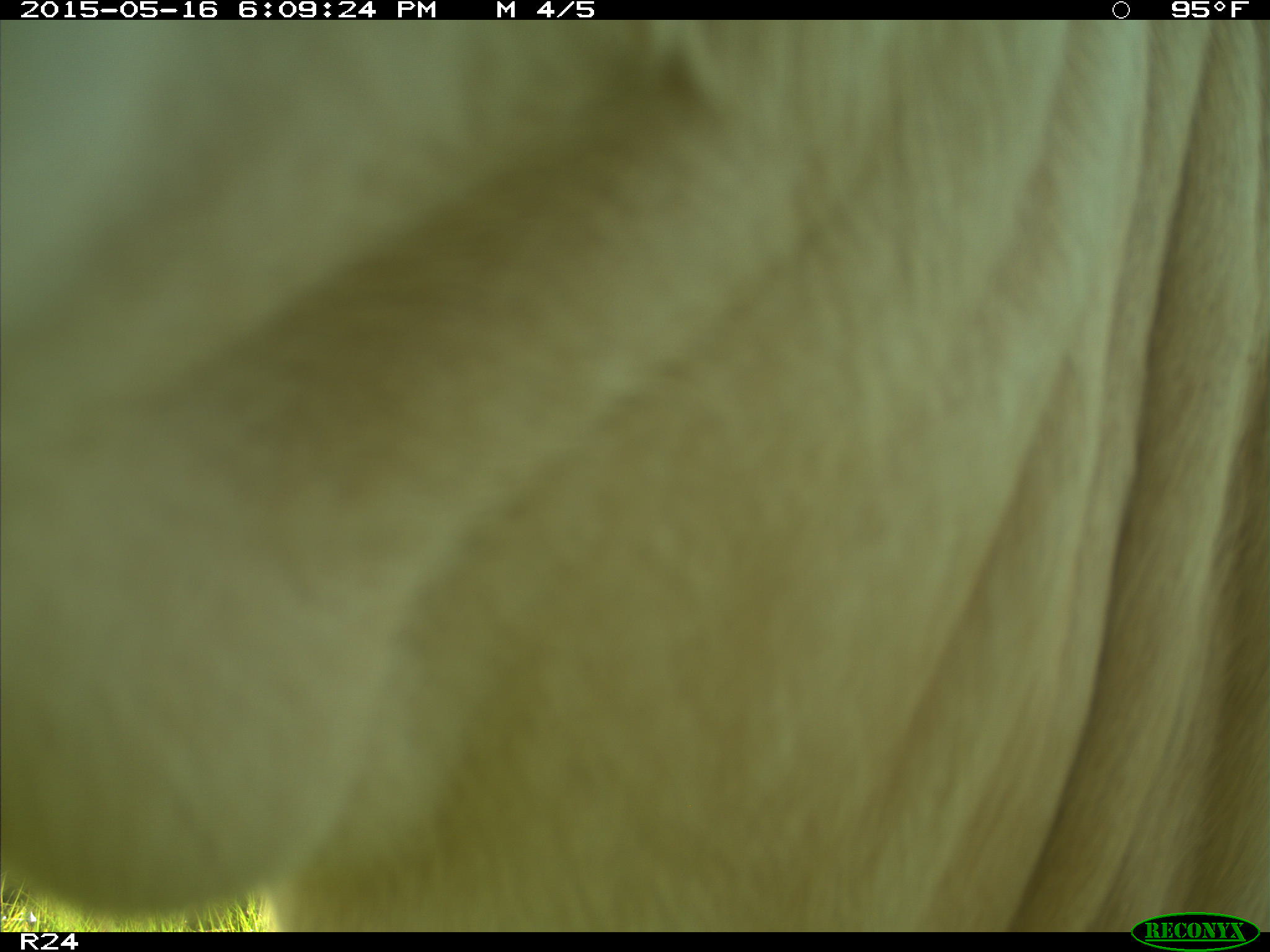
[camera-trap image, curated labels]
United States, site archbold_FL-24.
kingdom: Animalia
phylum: Chordata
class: Mammalia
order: Artiodactyla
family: Bovidae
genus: Bos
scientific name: Bos taurus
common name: domestic cow